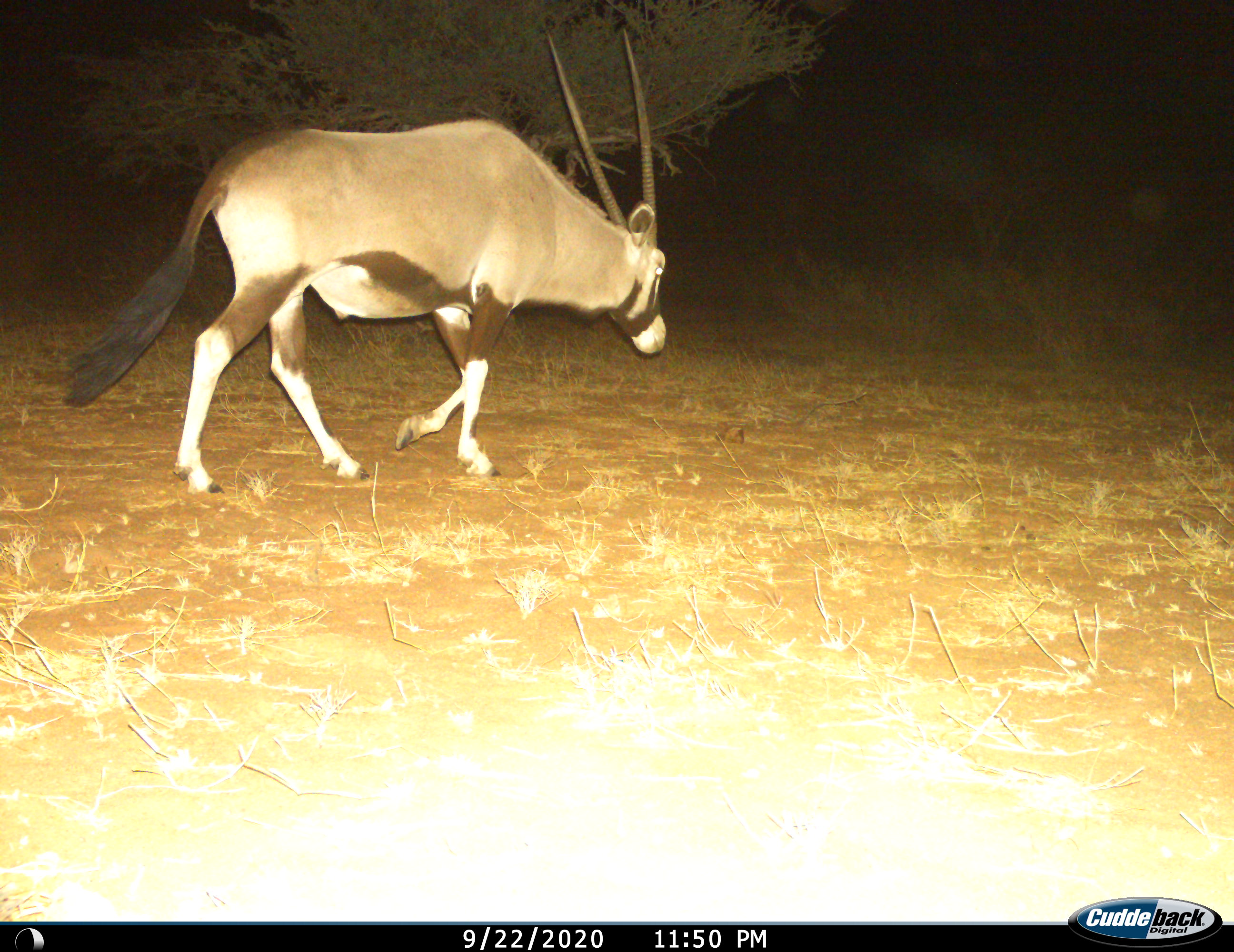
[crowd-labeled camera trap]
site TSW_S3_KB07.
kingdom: Animalia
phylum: Chordata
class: Mammalia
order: Artiodactyla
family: Bovidae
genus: Oryx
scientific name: Oryx gazella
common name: gemsbok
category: oryx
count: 1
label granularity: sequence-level